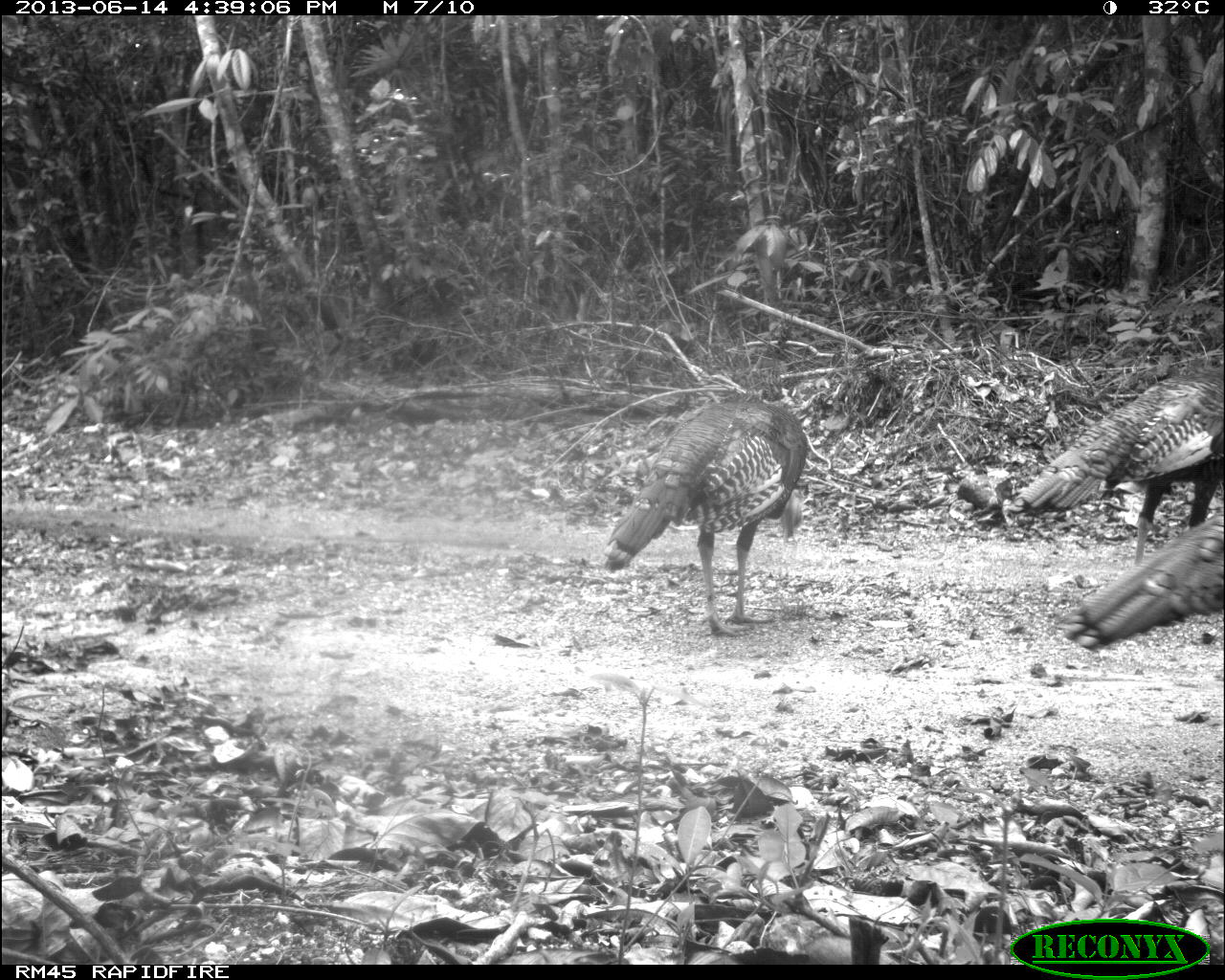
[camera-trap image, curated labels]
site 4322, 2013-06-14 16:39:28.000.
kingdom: Animalia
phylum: Chordata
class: Aves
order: Galliformes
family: Phasianidae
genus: Meleagris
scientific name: Meleagris ocellata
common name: ocellated turkey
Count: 3.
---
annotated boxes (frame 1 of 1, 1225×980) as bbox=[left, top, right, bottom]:
meleagris ocellata: bbox=[602, 397, 809, 639]; bbox=[1009, 366, 1220, 565]; bbox=[1052, 511, 1221, 653]